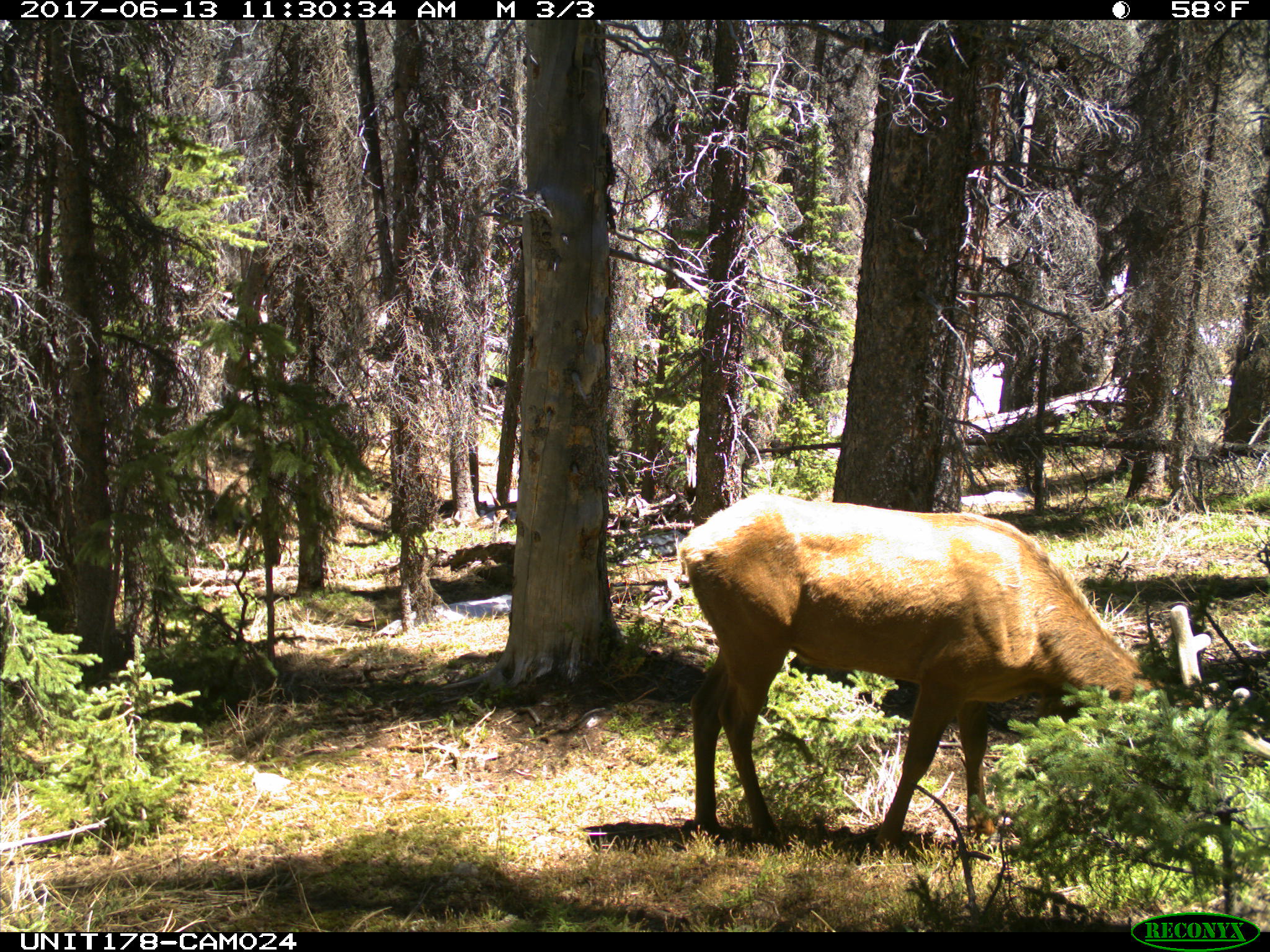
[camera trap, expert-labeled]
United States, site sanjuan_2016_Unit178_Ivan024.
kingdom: Animalia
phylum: Chordata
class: Mammalia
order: Artiodactyla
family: Cervidae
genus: Cervus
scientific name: Cervus elaphus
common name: red deer